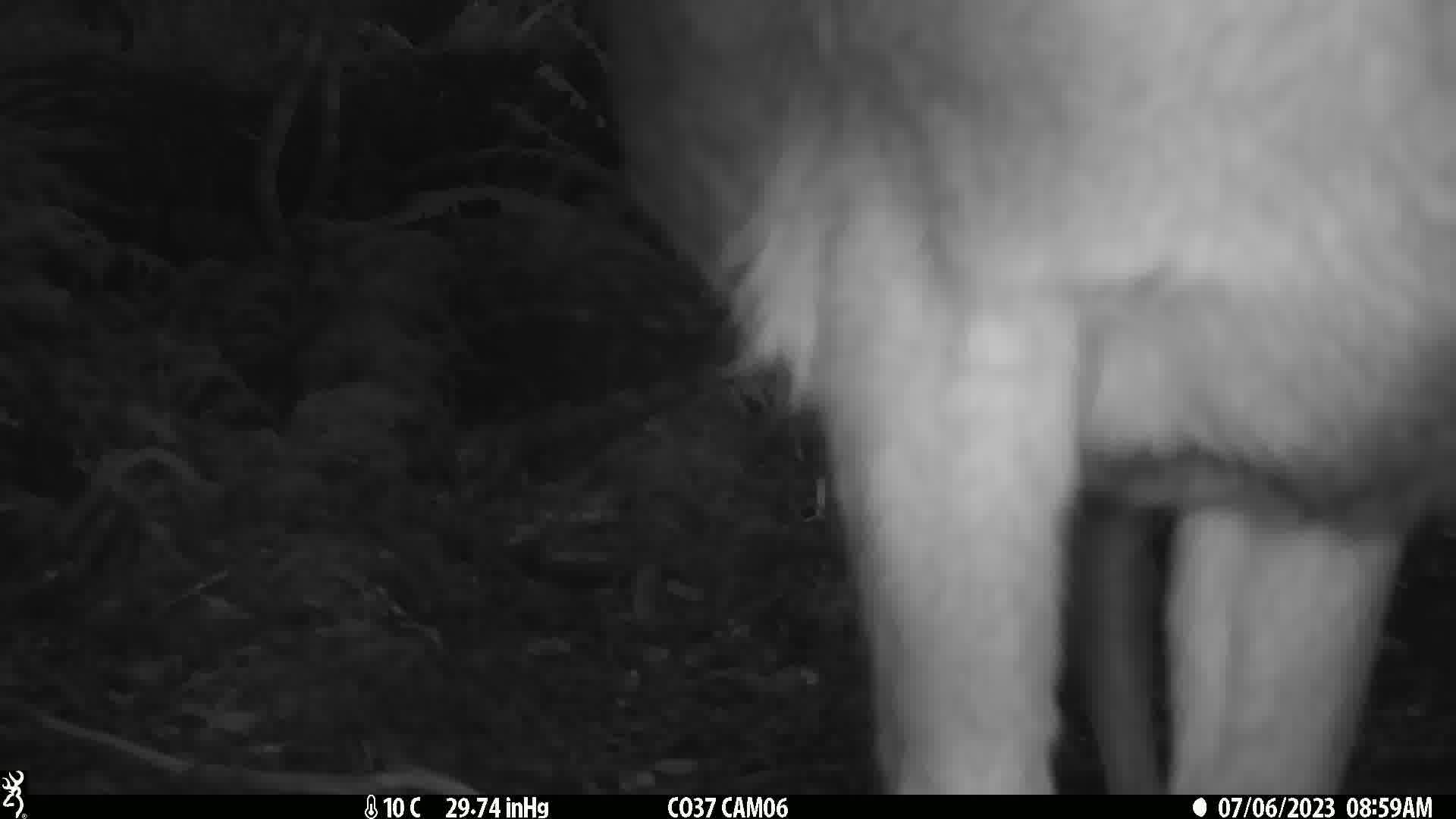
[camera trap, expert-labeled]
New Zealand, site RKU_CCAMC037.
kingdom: Animalia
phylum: Chordata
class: Mammalia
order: Artiodactyla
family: Cervidae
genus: Odocoileus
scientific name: Odocoileus virginianus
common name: white-tailed deer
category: white tailed deer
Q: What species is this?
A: White tailed deer (white-tailed deer) (Odocoileus virginianus).